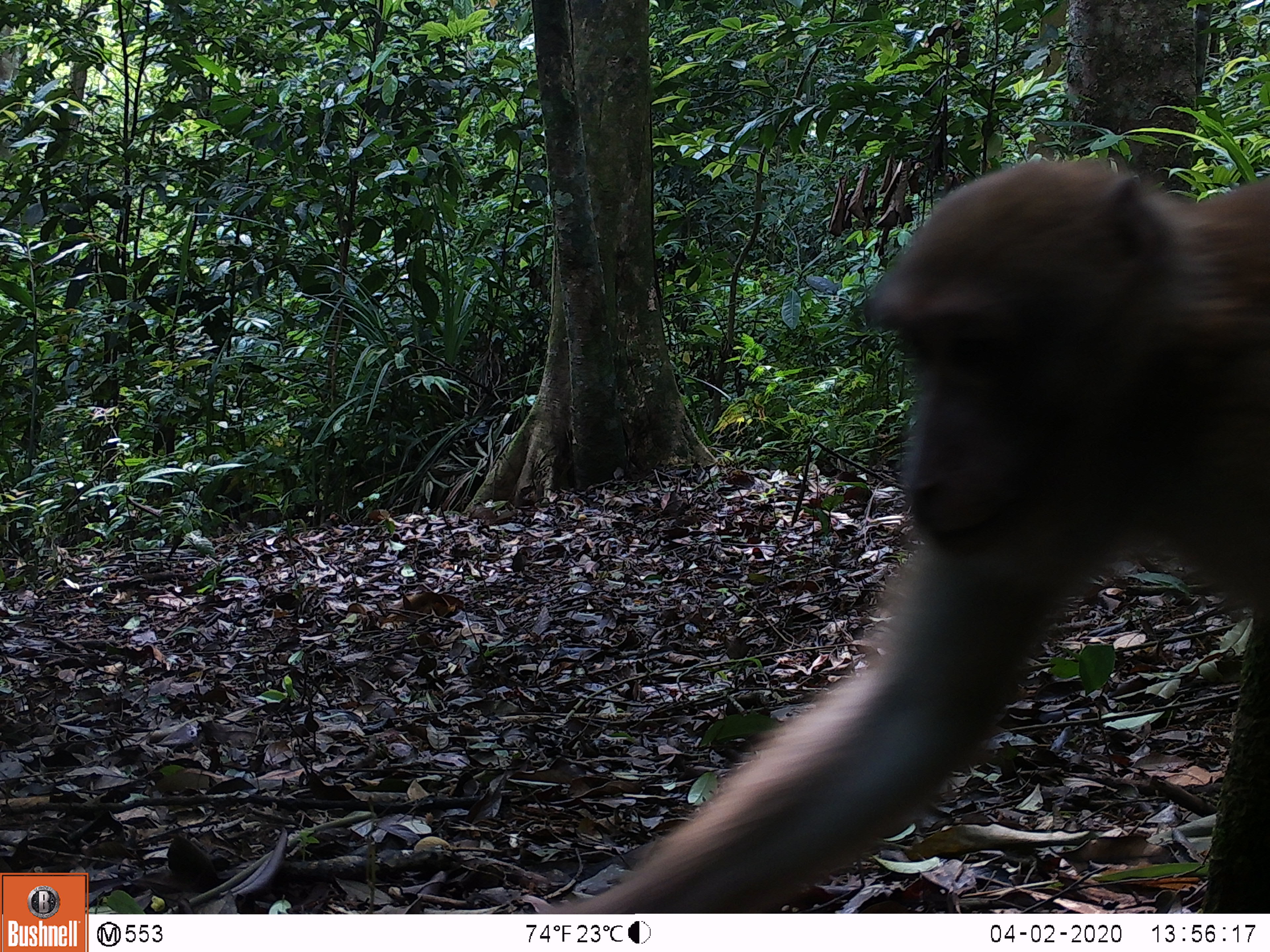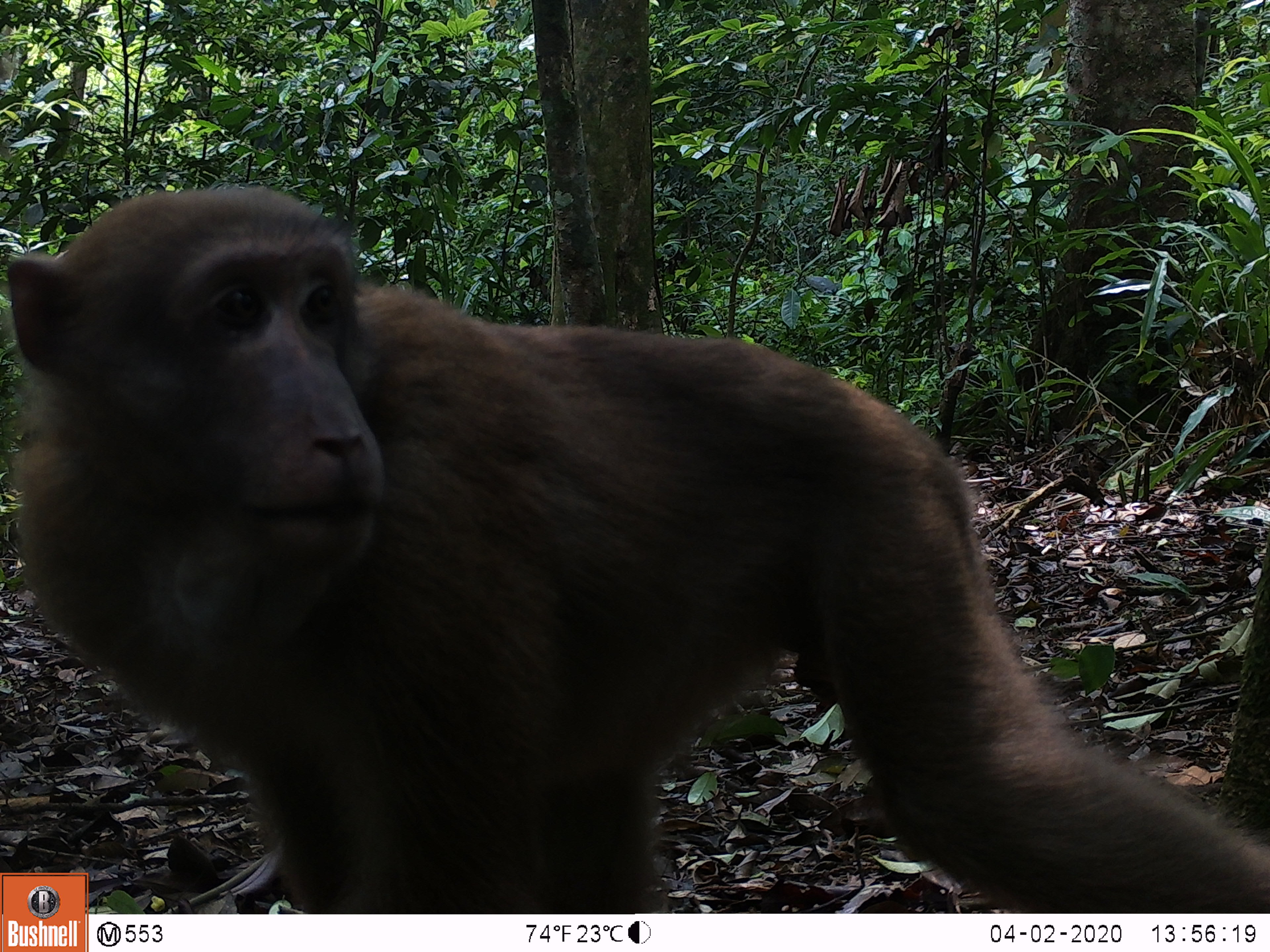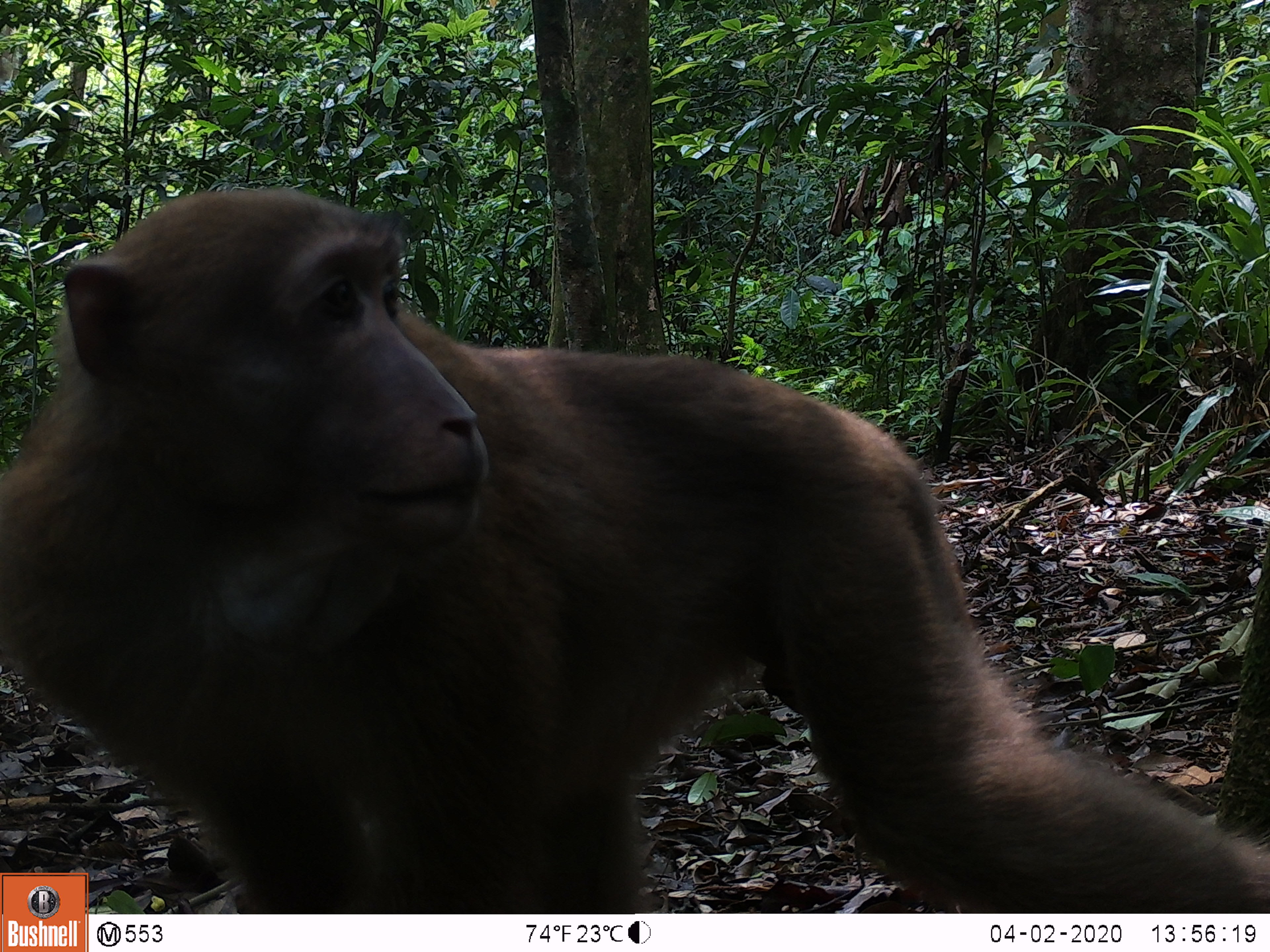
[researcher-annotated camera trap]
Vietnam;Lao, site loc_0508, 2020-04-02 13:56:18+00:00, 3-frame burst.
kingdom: Animalia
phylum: Chordata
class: Mammalia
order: Primates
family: Cercopithecidae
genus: Macaca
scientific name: Macaca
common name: macaques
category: assam or rhesus macaque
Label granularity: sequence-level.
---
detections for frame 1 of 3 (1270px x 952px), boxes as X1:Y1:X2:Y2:
assam or rhesus macaque: 540:147:1270:912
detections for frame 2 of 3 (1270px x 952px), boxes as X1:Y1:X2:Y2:
assam or rhesus macaque: 4:185:1270:913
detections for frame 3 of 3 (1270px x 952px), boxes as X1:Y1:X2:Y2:
assam or rhesus macaque: 0:185:1270:913